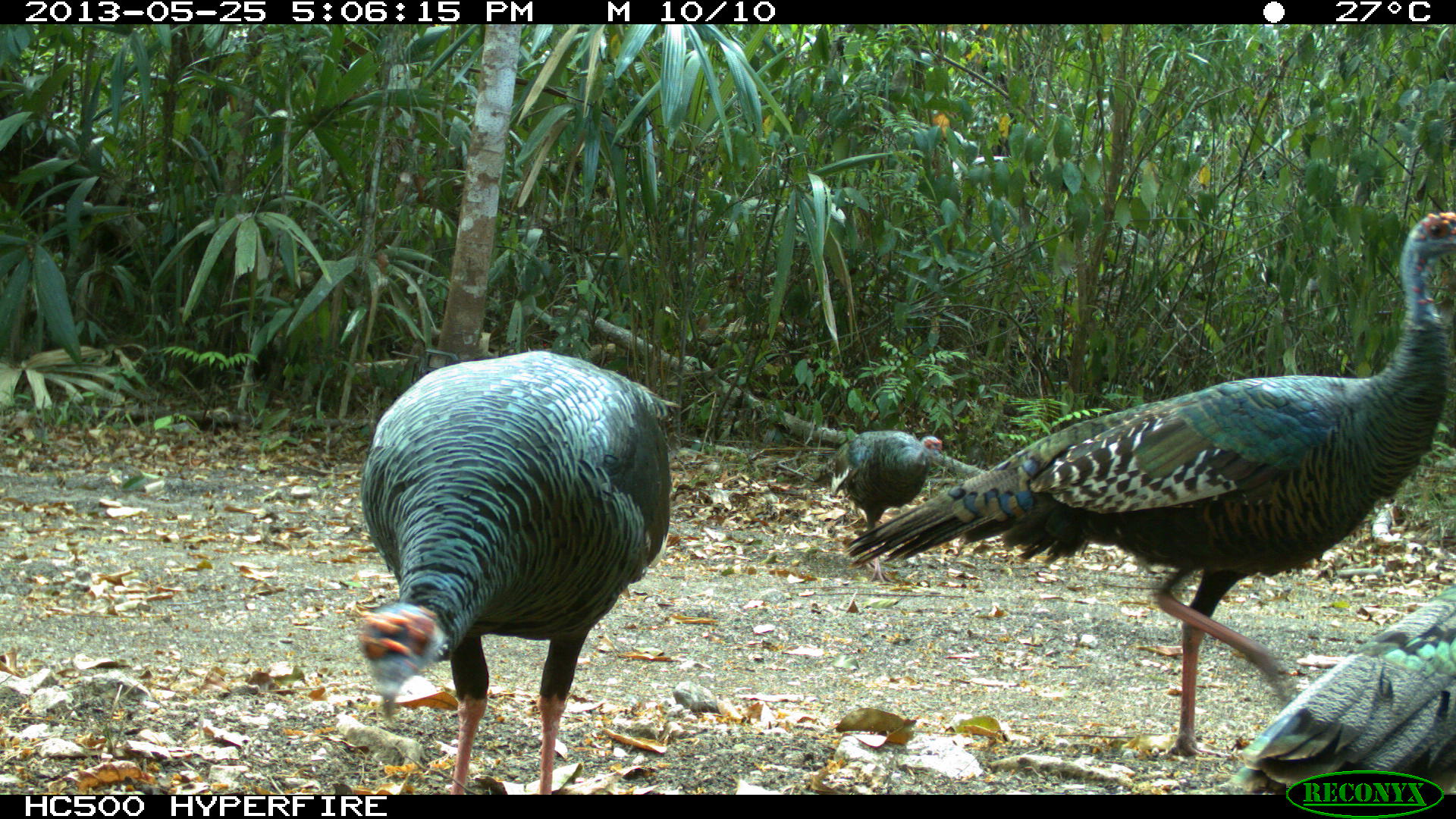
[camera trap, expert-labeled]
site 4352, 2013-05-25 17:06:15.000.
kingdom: Animalia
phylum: Chordata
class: Aves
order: Galliformes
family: Phasianidae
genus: Meleagris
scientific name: Meleagris ocellata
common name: ocellated turkey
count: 4